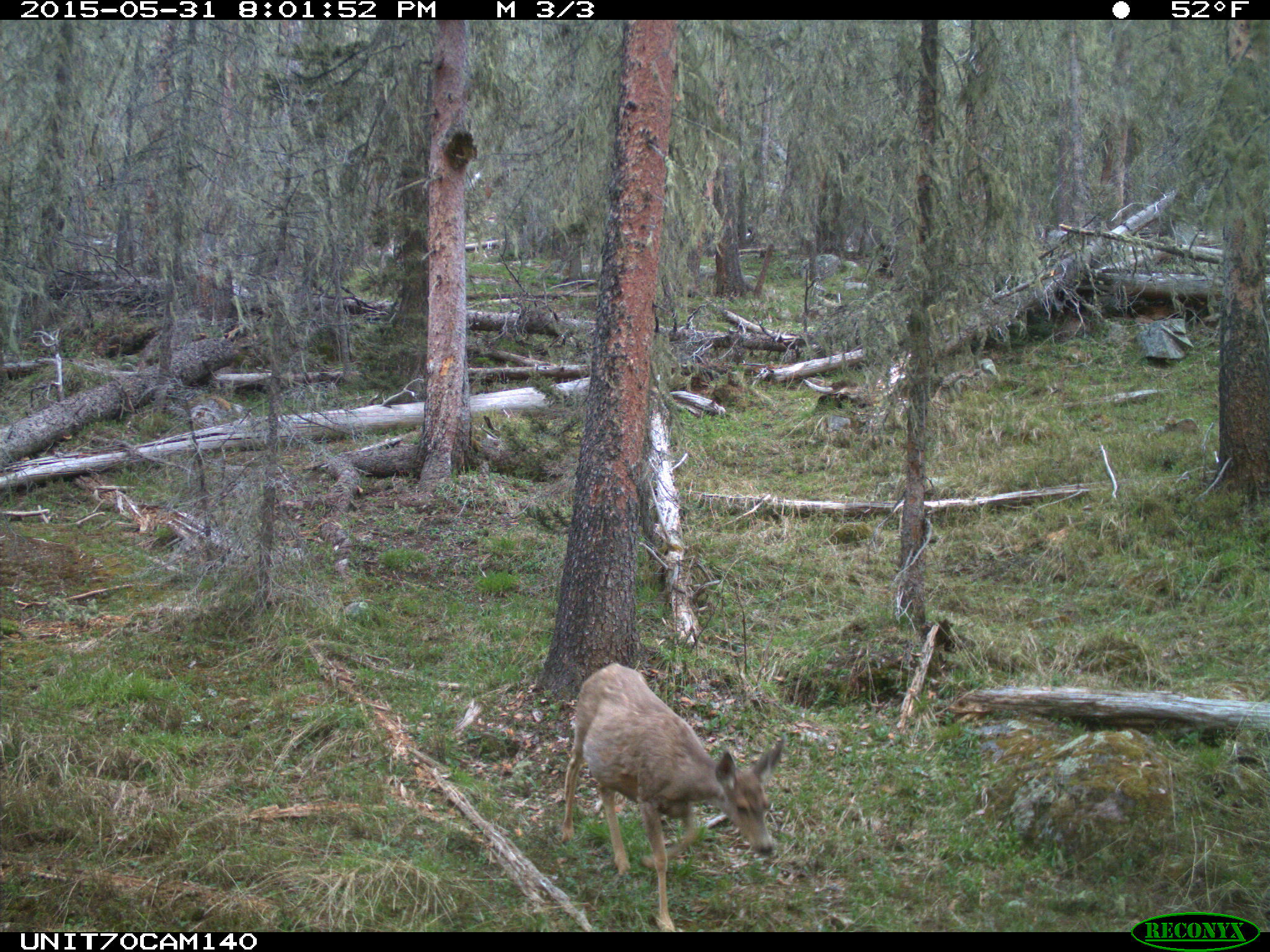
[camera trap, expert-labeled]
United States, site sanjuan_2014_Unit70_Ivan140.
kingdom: Animalia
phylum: Chordata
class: Mammalia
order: Artiodactyla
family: Cervidae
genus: Odocoileus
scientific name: Odocoileus hemionus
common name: mule deer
Odocoileus hemionus (mule deer).